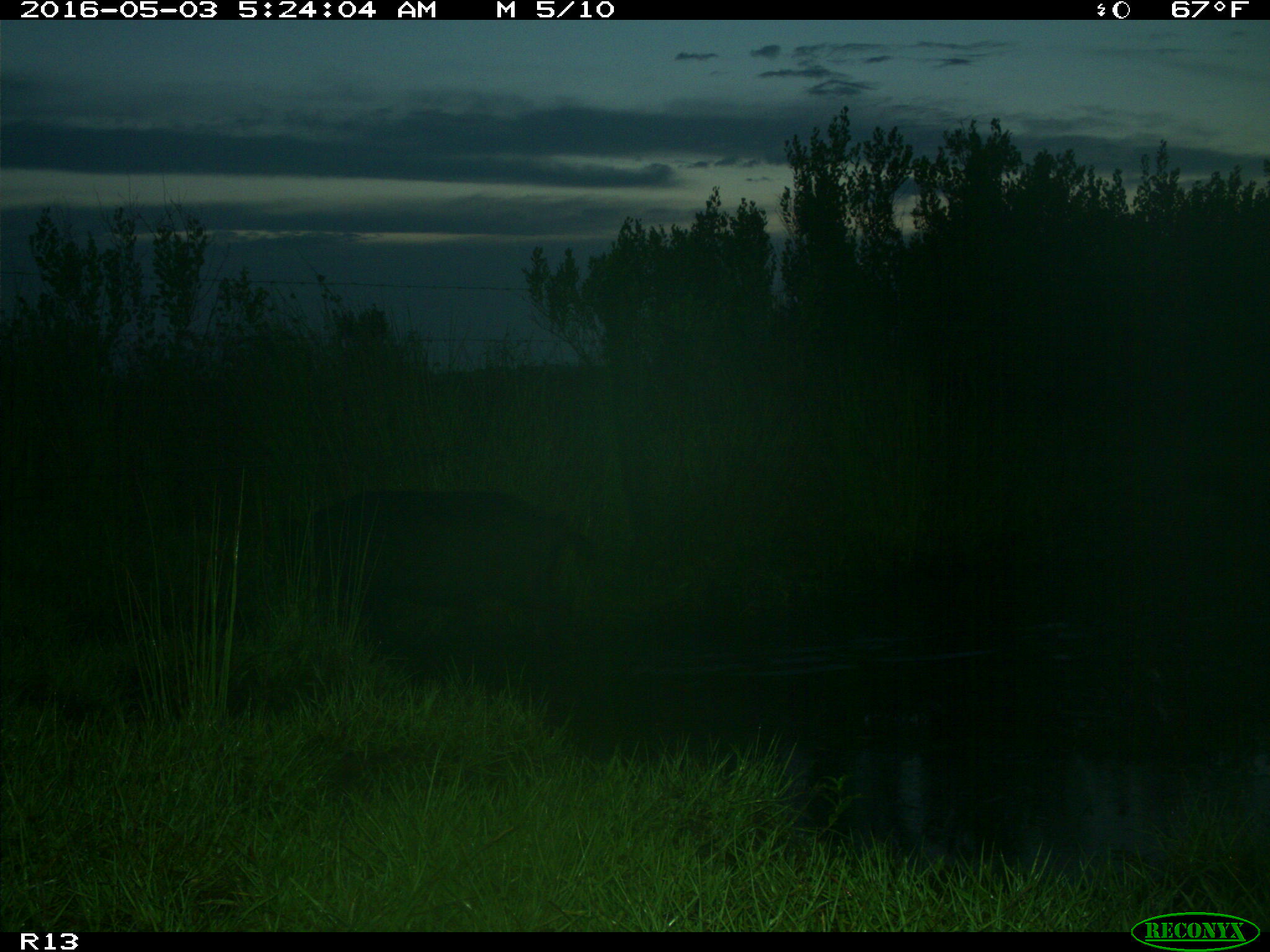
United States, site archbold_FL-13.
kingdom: Animalia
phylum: Chordata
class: Mammalia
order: Artiodactyla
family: Suidae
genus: Sus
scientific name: Sus scrofa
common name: wild boar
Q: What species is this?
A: Sus scrofa (wild boar).